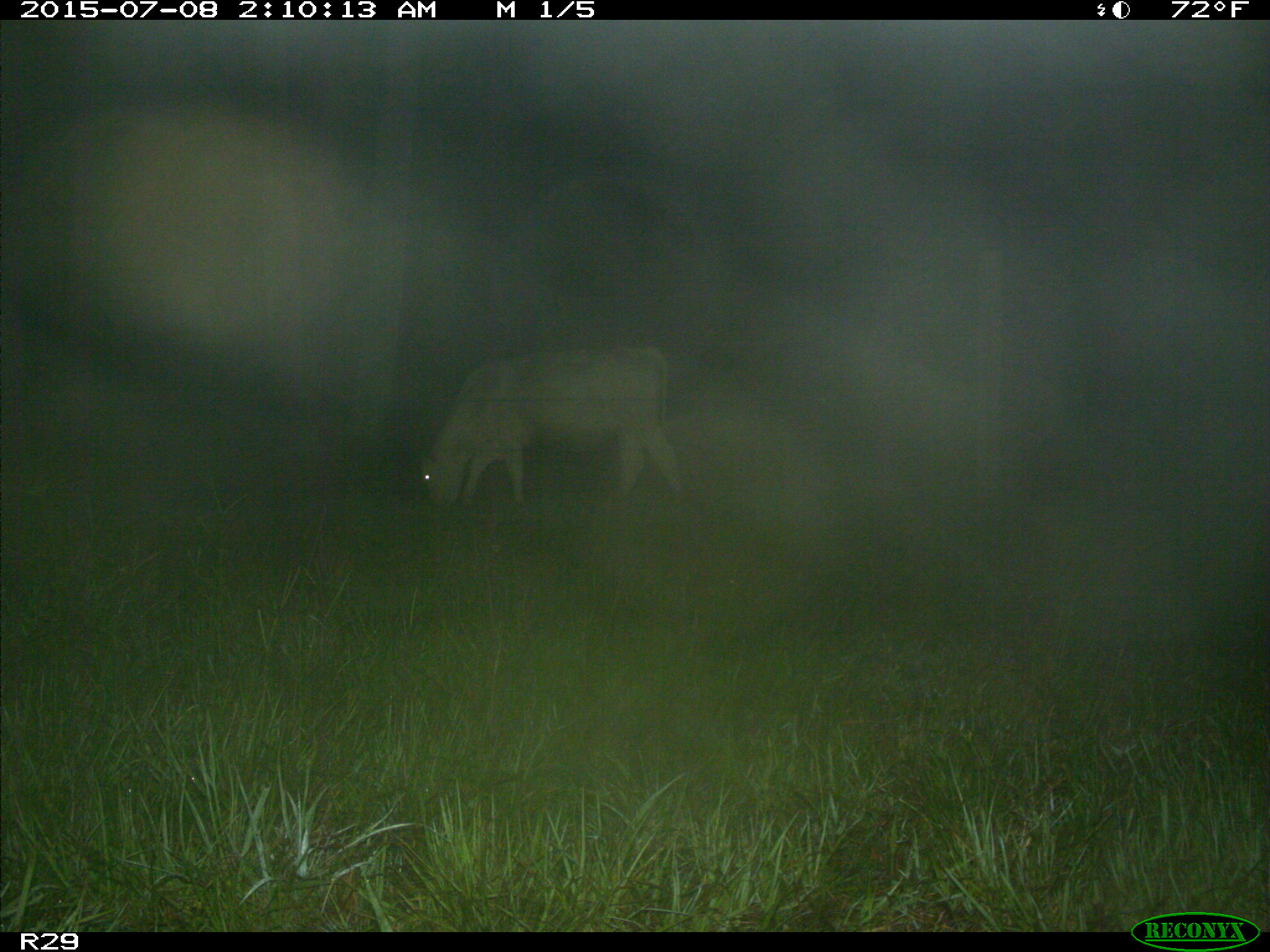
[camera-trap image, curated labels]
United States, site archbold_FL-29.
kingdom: Animalia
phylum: Chordata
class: Mammalia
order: Artiodactyla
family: Bovidae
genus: Bos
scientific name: Bos taurus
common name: domestic cow